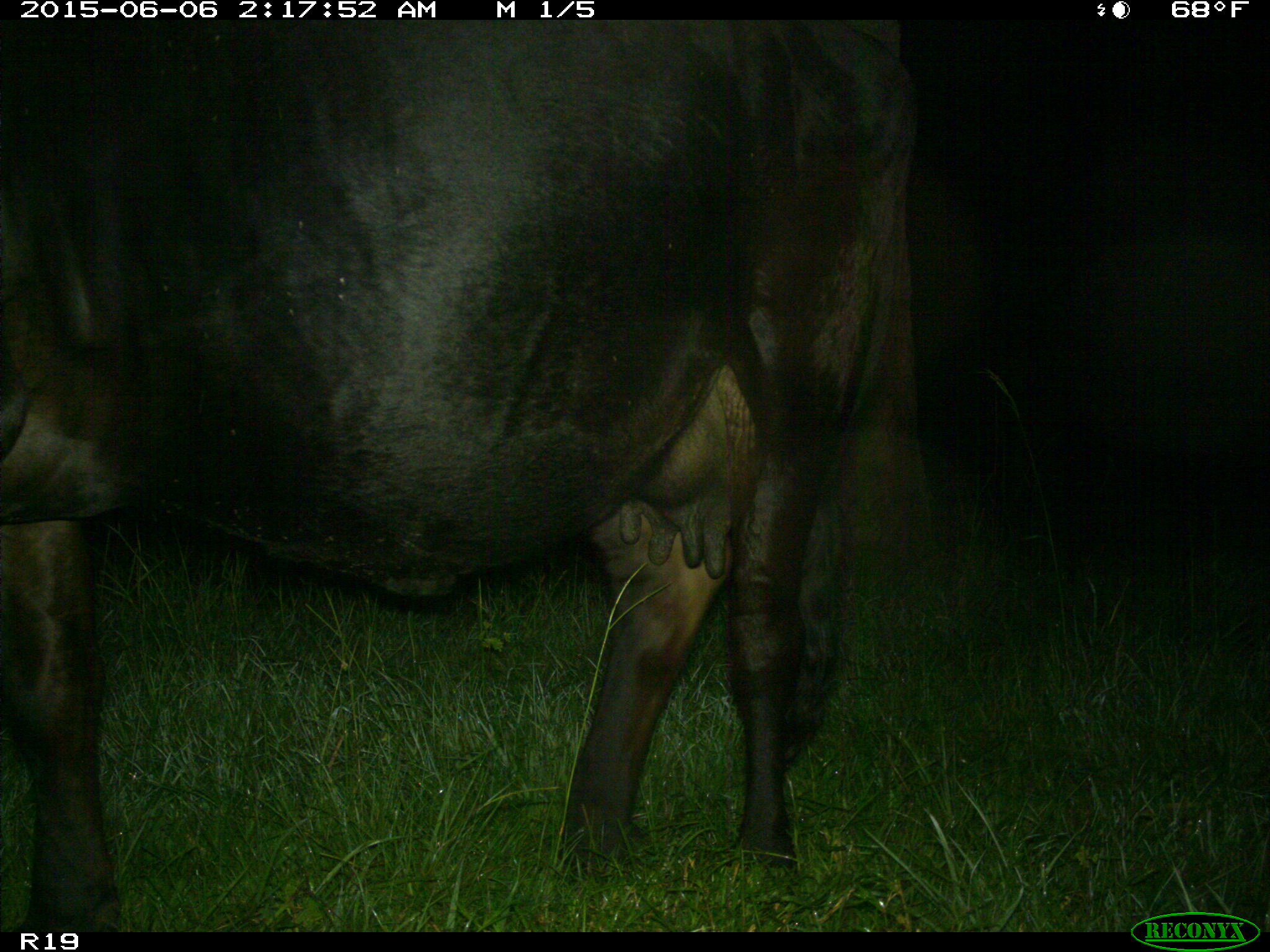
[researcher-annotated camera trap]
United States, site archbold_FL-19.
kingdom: Animalia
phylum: Chordata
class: Mammalia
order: Artiodactyla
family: Bovidae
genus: Bos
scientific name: Bos taurus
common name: domestic cow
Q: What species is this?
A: Bos taurus (domestic cow).